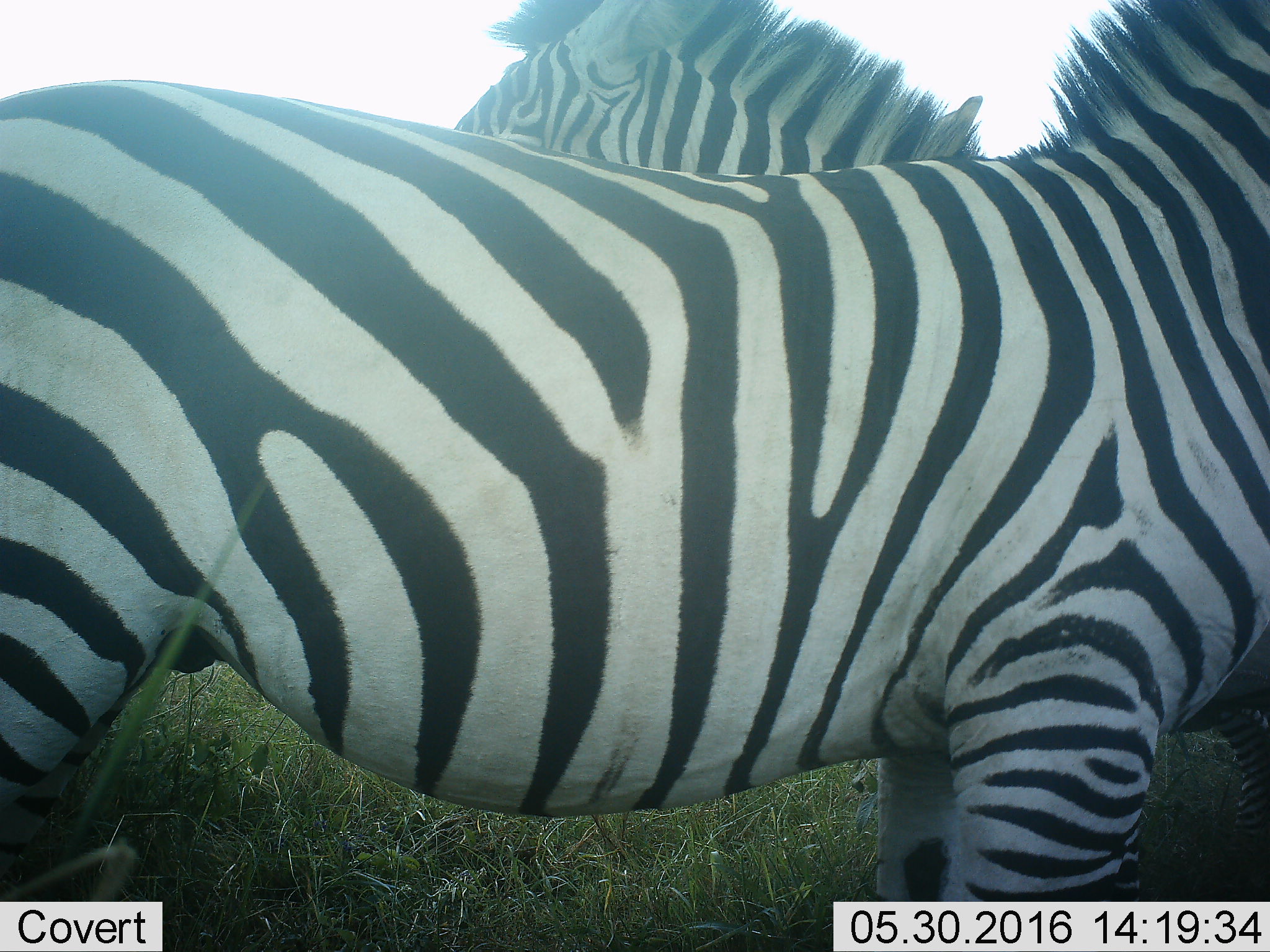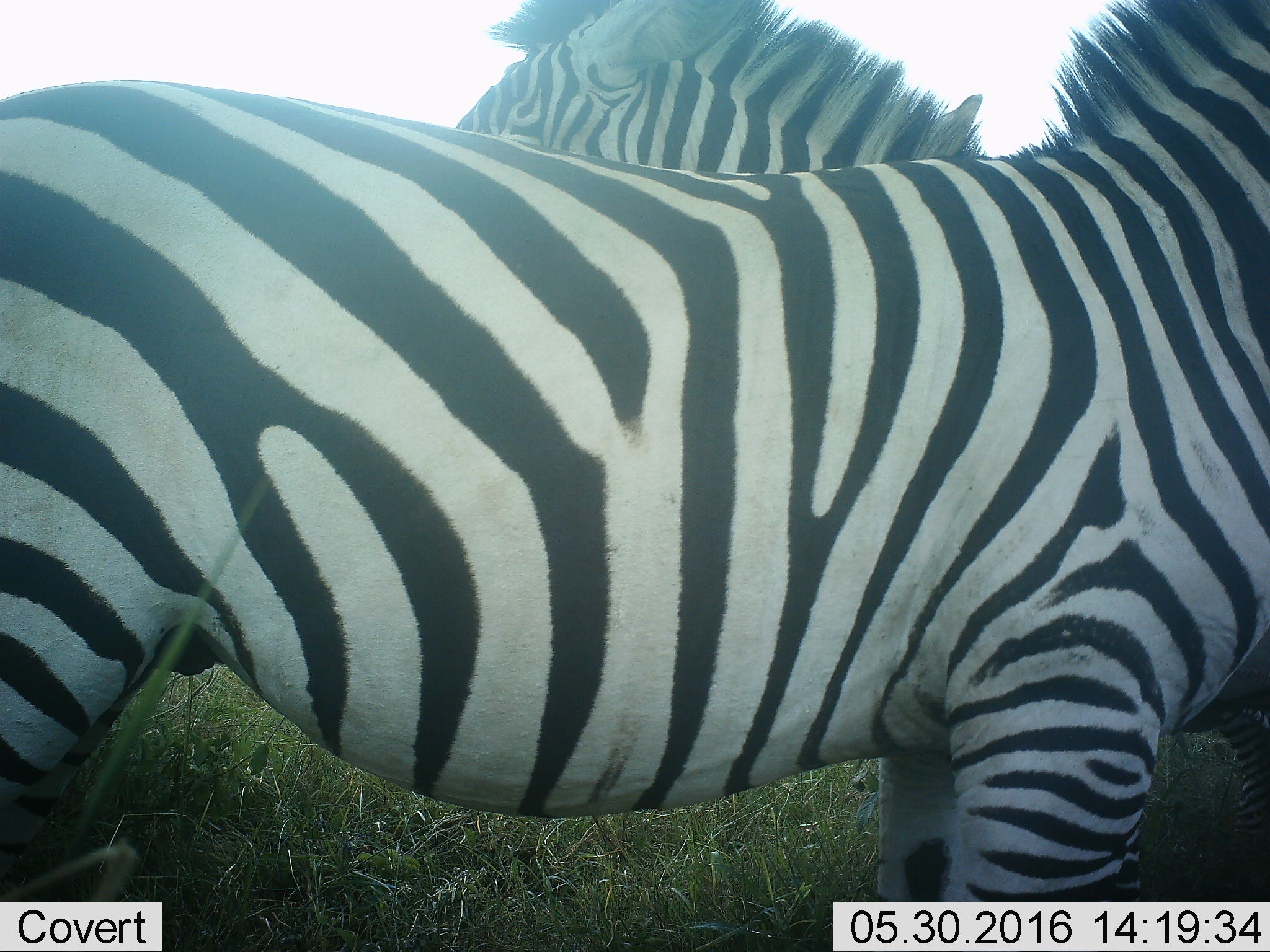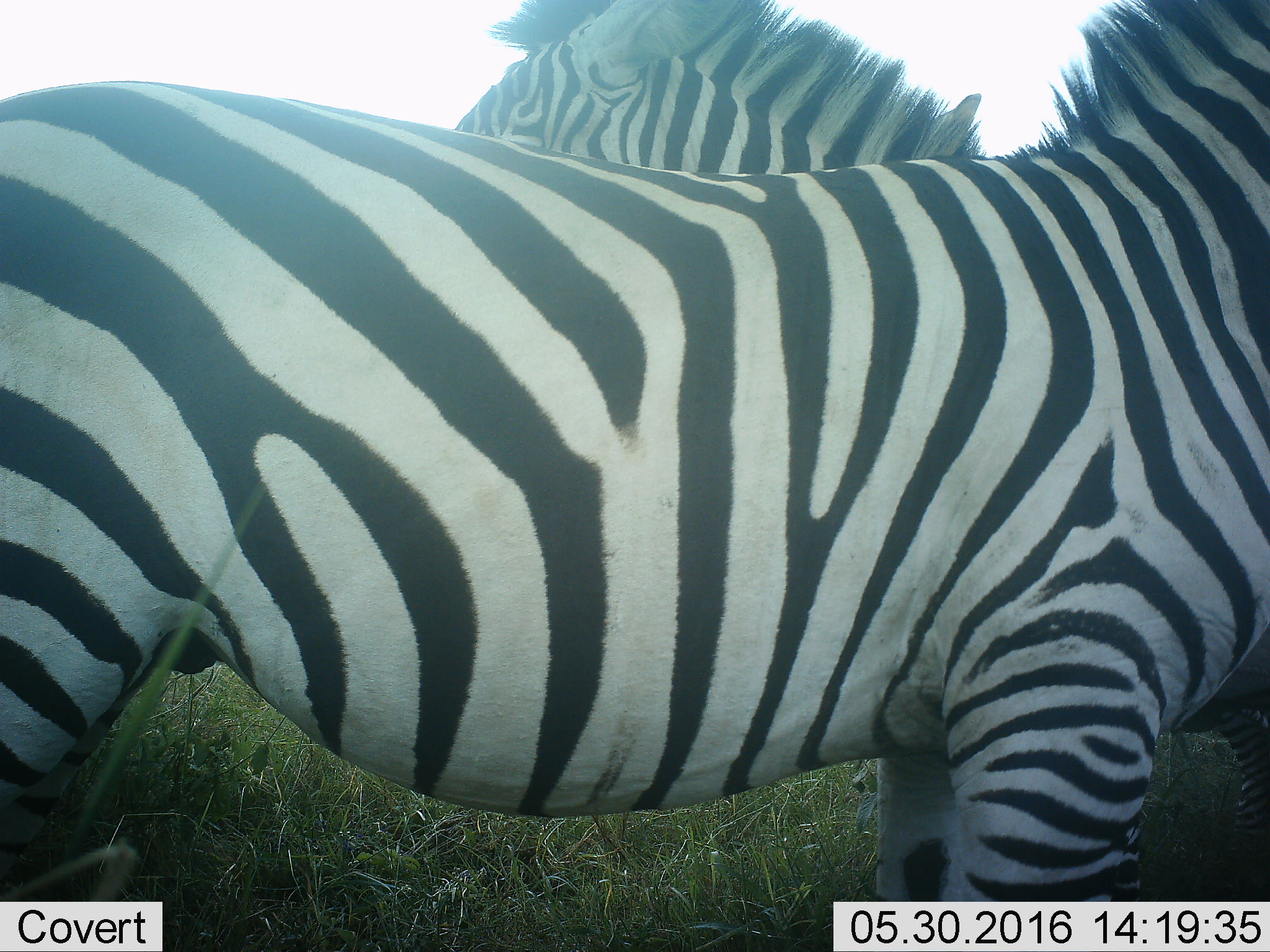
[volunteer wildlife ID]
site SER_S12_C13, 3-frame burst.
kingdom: Animalia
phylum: Chordata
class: Mammalia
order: Perissodactyla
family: Equidae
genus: Equus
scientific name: Equus quagga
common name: plains zebra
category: zebraplains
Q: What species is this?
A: Zebraplains (plains zebra) (Equus quagga).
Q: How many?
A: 2.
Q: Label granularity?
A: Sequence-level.